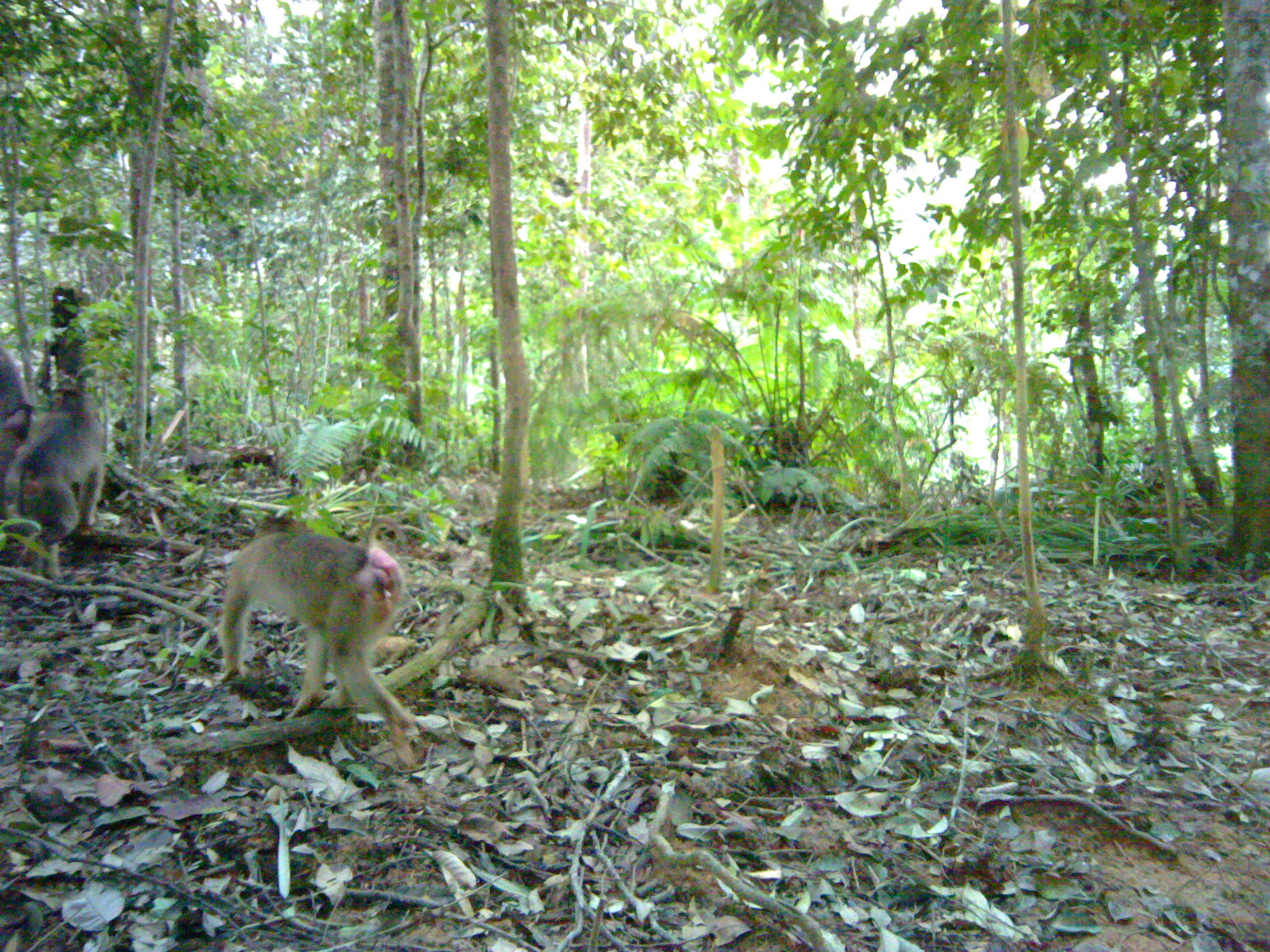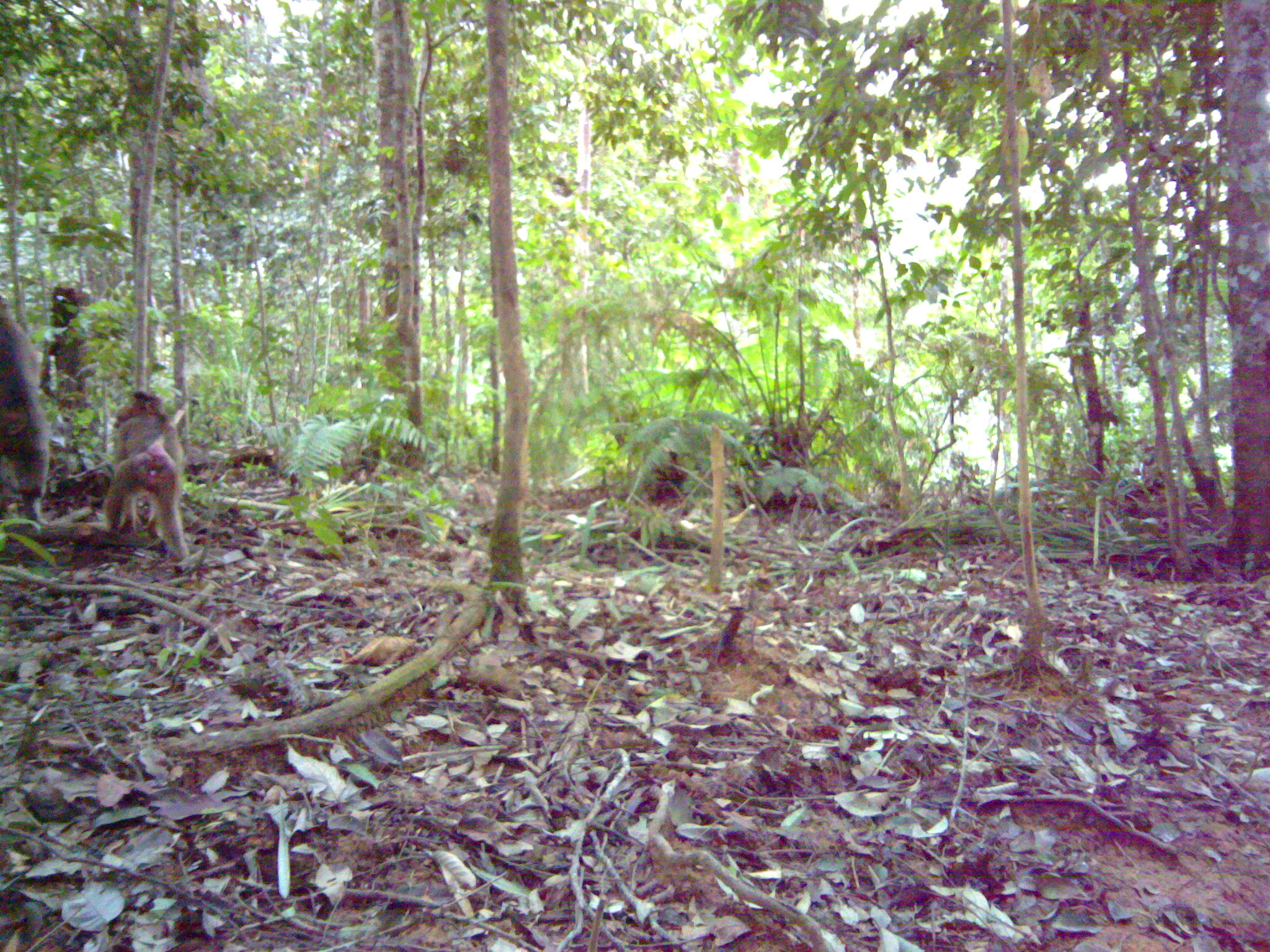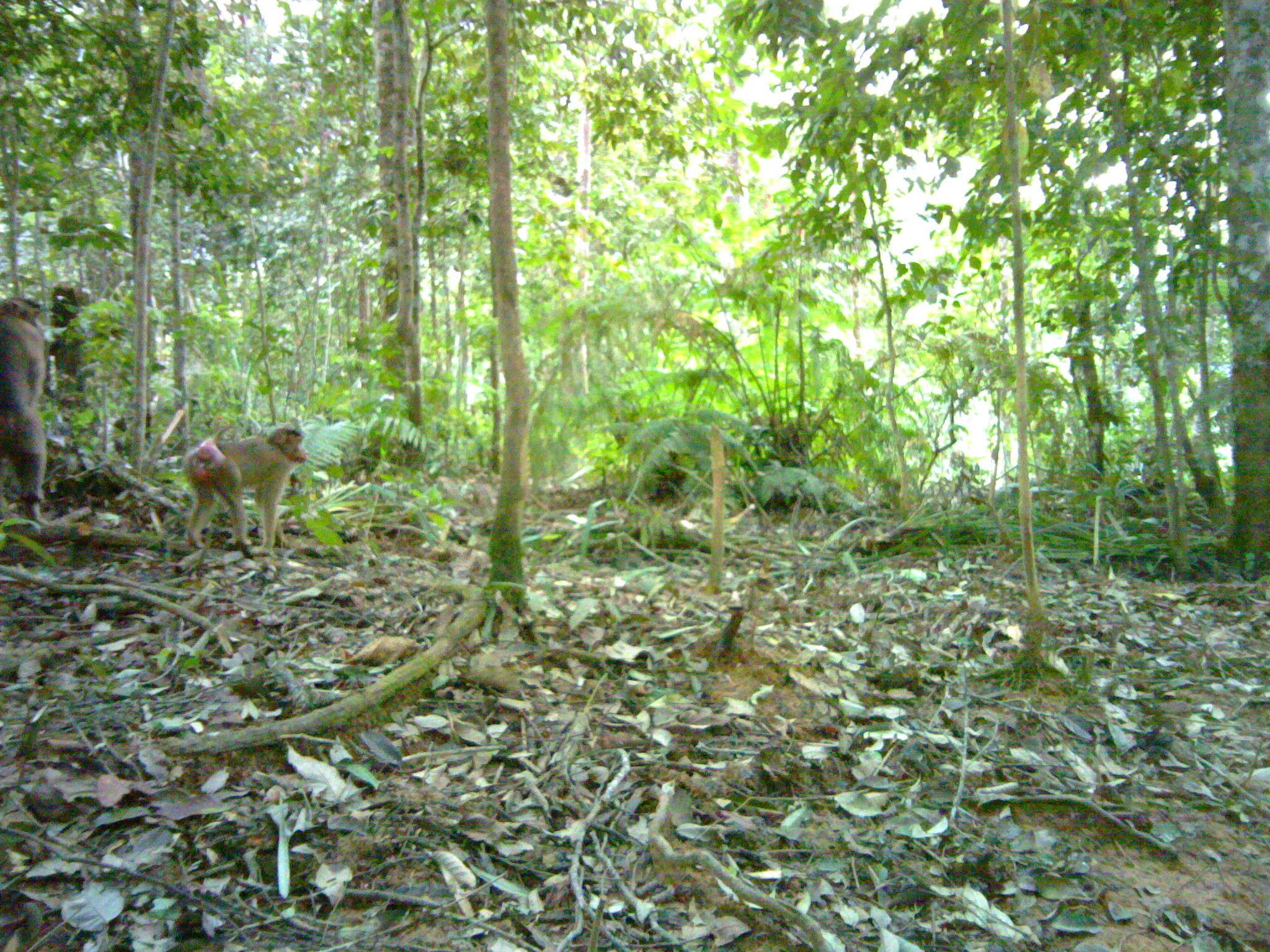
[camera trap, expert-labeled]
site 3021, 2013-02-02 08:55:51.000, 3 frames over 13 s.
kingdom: Animalia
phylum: Chordata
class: Mammalia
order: Primates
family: Cercopithecidae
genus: Macaca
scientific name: Macaca nemestrina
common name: southern pig-tailed macaque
Macaca nemestrina (southern pig-tailed macaque), count 3.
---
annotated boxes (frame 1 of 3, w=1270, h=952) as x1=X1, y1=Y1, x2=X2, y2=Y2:
macaca nemestrina: x1=221, y1=531, x2=418, y2=772; x1=2, y1=376, x2=108, y2=549; x1=1, y1=347, x2=32, y2=455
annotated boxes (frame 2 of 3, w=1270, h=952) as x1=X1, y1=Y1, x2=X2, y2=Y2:
macaca nemestrina: x1=87, y1=389, x2=189, y2=565; x1=0, y1=307, x2=49, y2=524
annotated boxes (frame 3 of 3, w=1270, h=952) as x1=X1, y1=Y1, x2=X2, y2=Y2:
macaca nemestrina: x1=182, y1=427, x2=308, y2=555; x1=0, y1=296, x2=50, y2=524